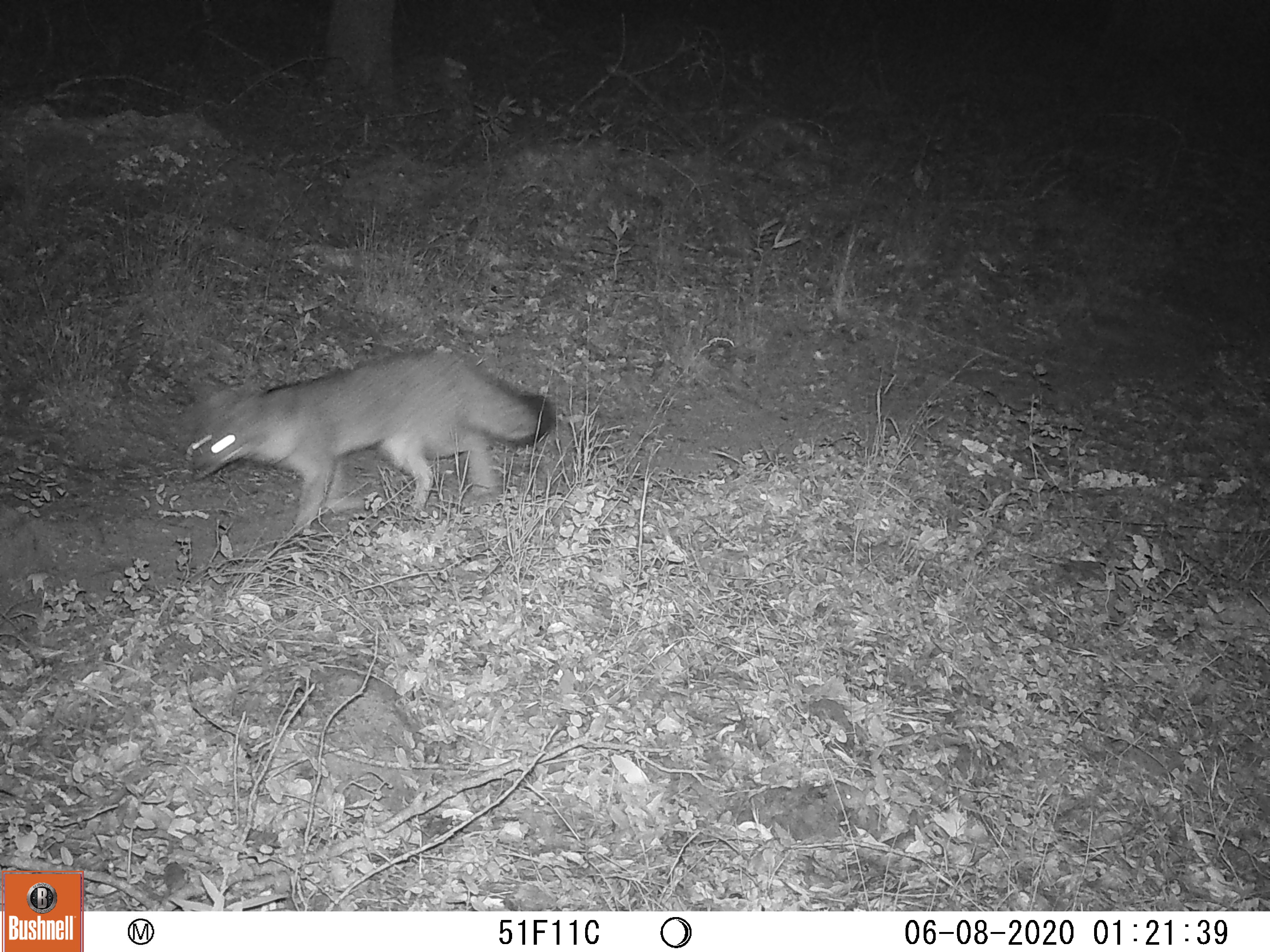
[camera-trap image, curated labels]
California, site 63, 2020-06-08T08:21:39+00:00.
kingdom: Animalia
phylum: Chordata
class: Mammalia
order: Carnivora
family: Canidae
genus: Urocyon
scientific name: Urocyon cinereoargenteus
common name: gray fox